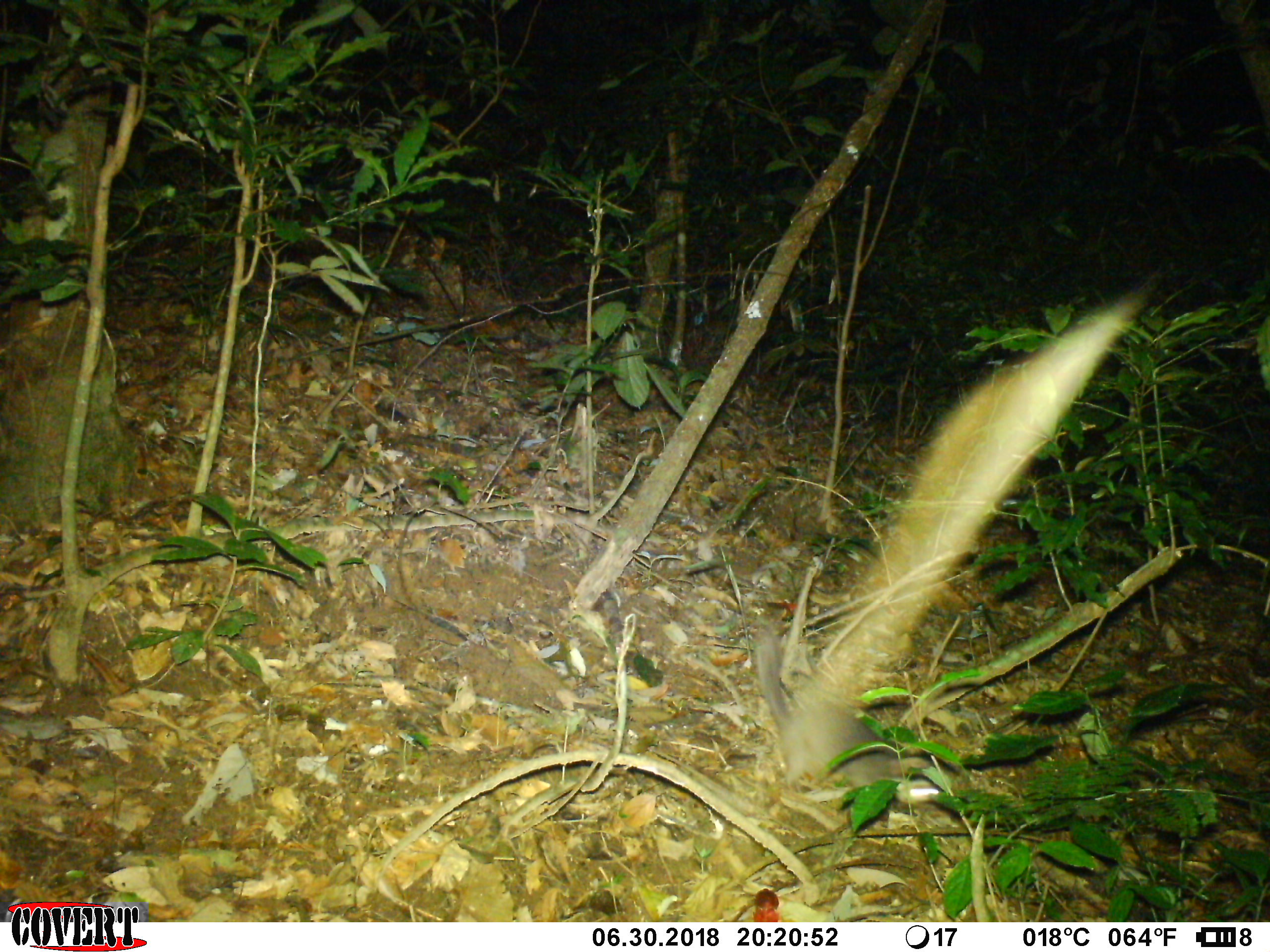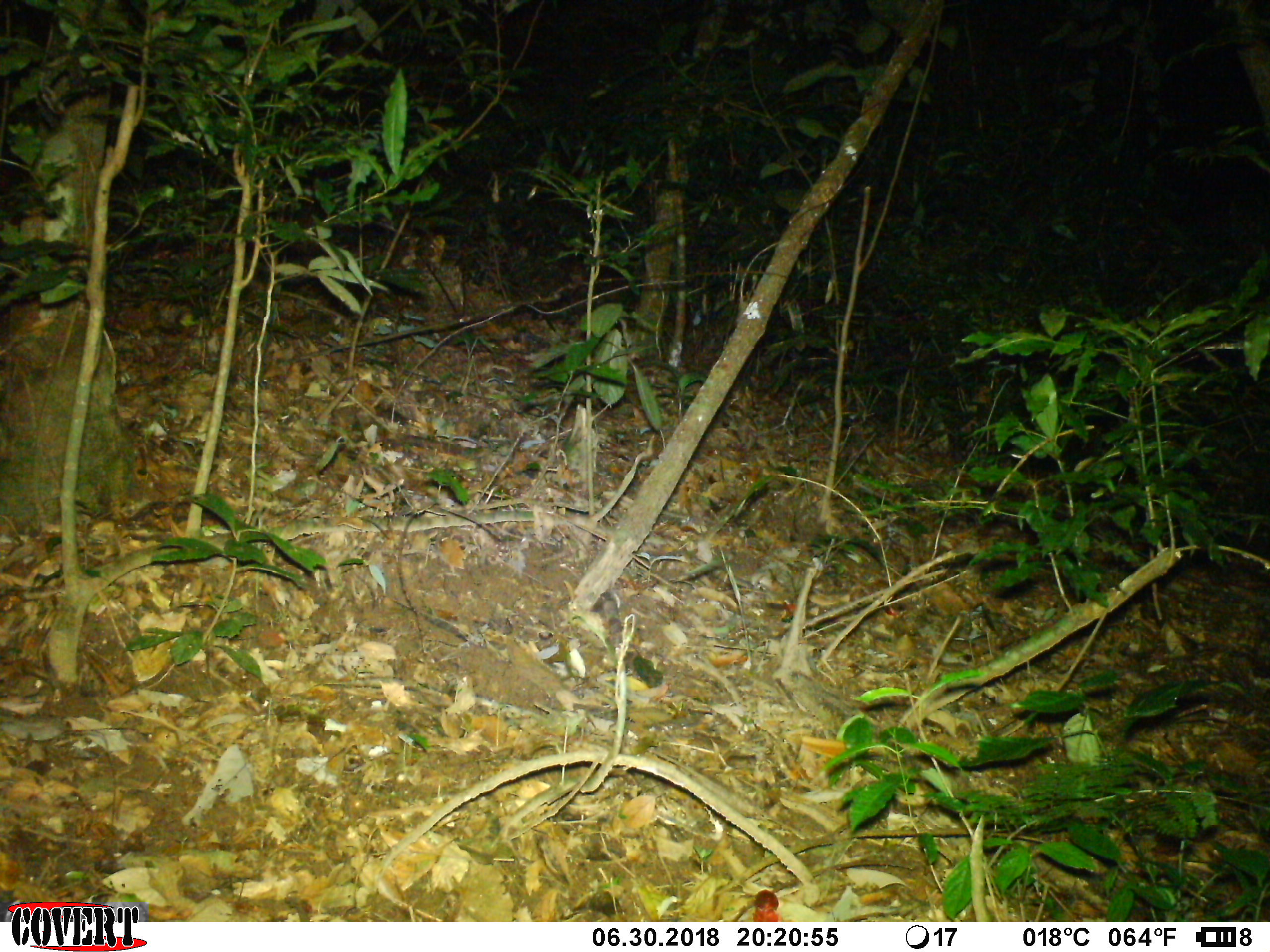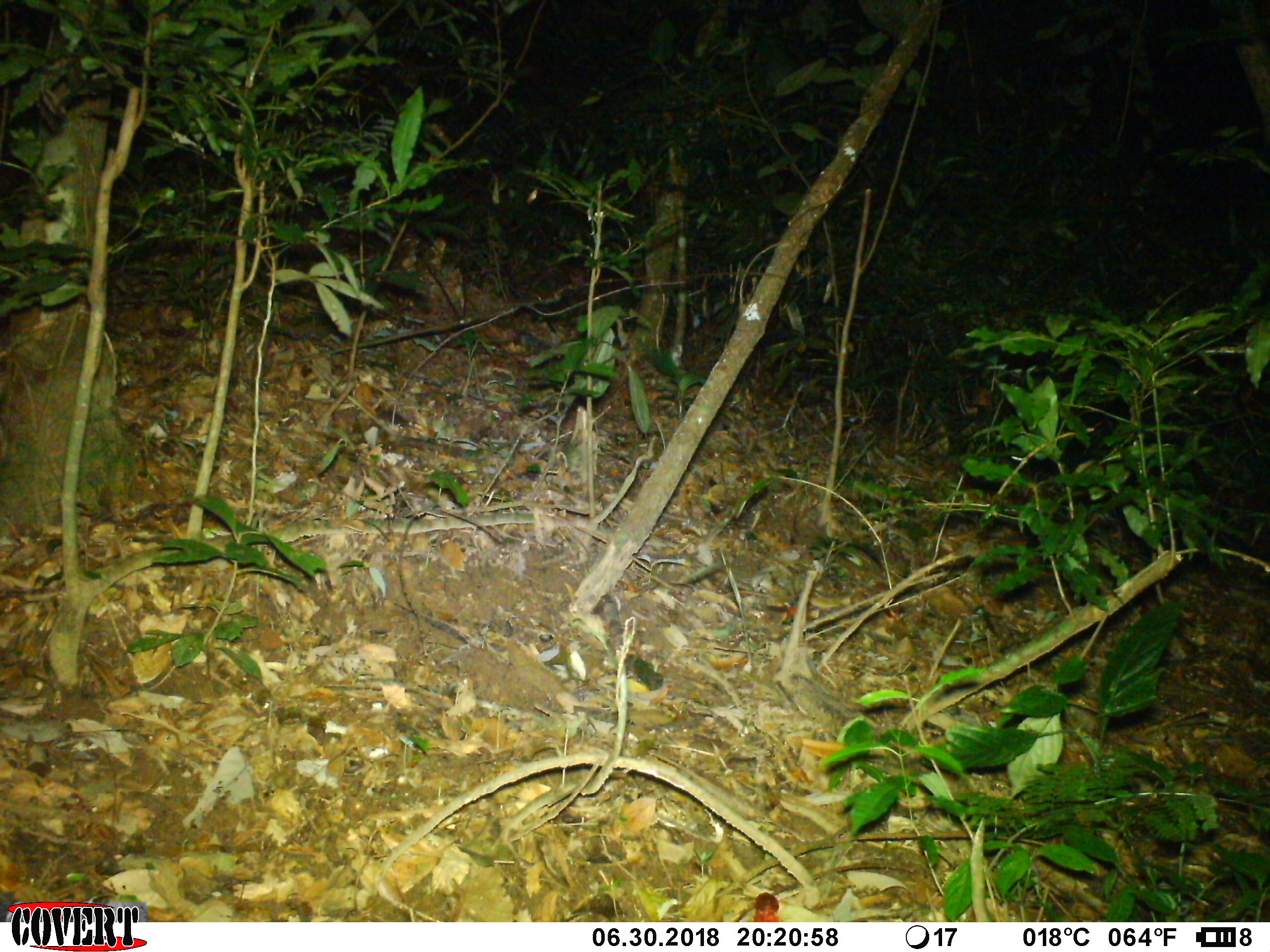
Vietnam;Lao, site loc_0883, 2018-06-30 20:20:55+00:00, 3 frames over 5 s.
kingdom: Animalia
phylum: Chordata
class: Mammalia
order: Carnivora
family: Mustelidae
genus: Melogale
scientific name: Melogale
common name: ferret badger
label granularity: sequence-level